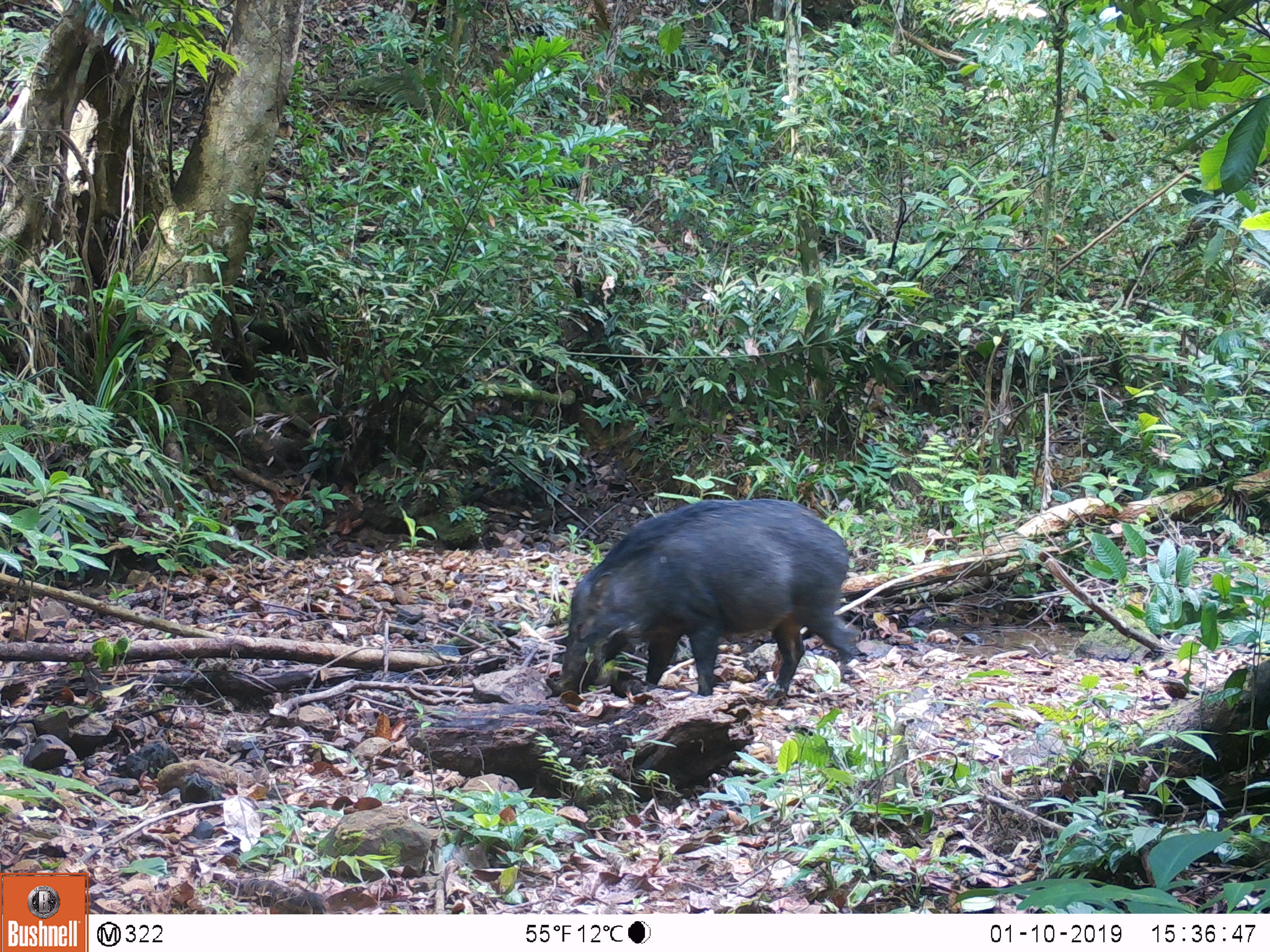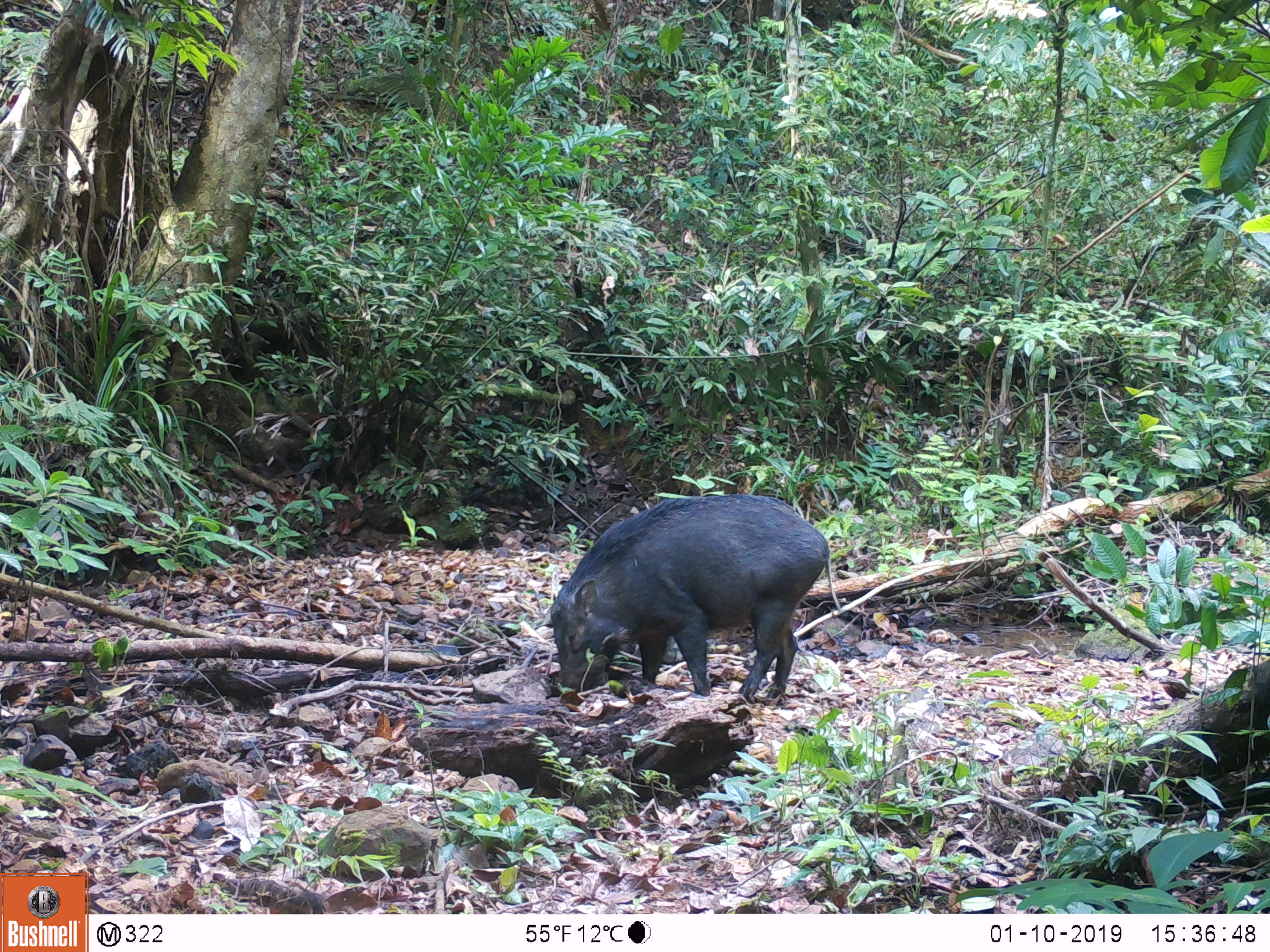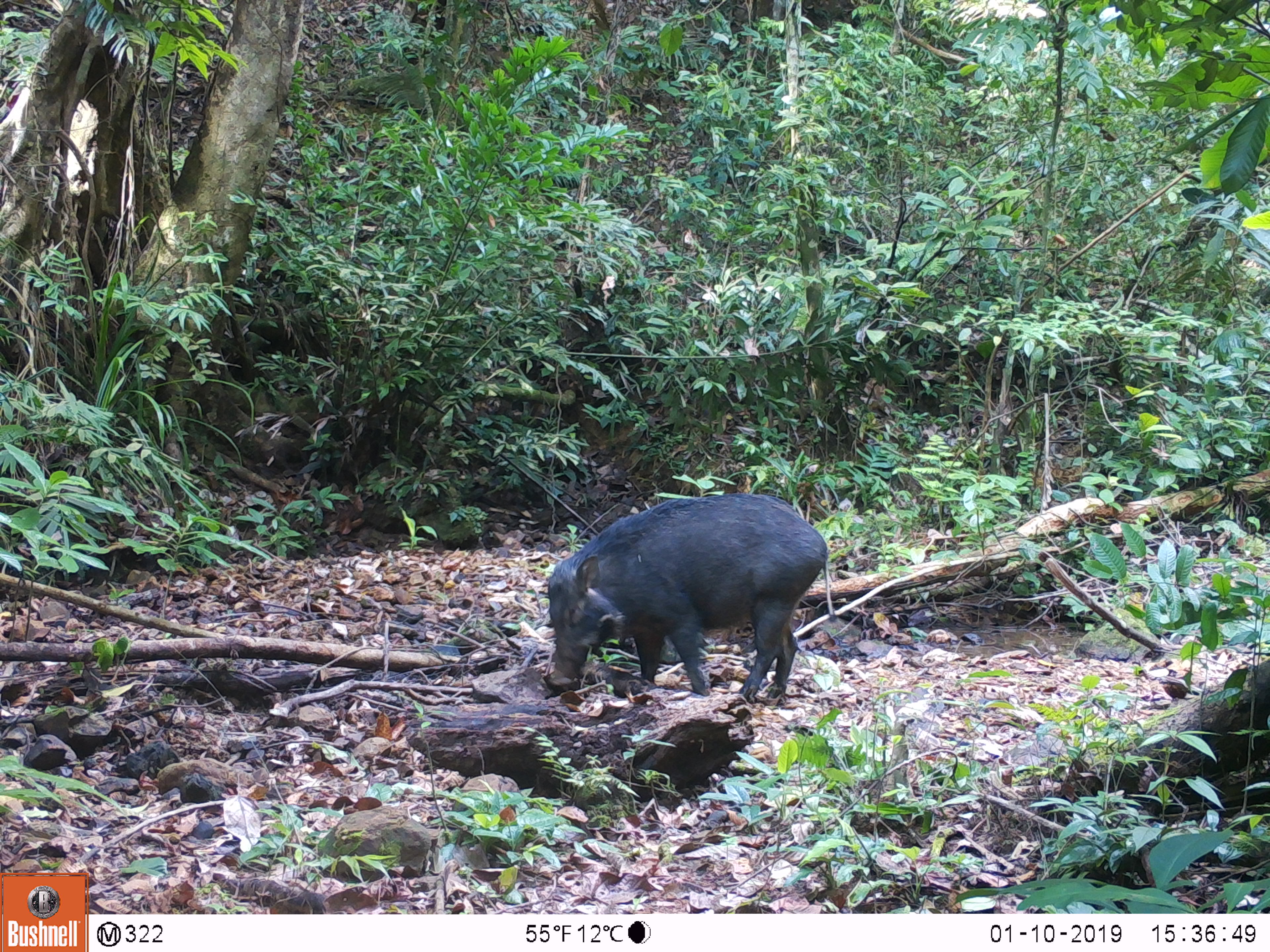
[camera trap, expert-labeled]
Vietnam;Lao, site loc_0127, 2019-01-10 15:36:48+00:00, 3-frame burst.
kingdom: Animalia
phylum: Chordata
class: Mammalia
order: Artiodactyla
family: Suidae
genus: Sus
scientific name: Sus scrofa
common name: eurasian wild pig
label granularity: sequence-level